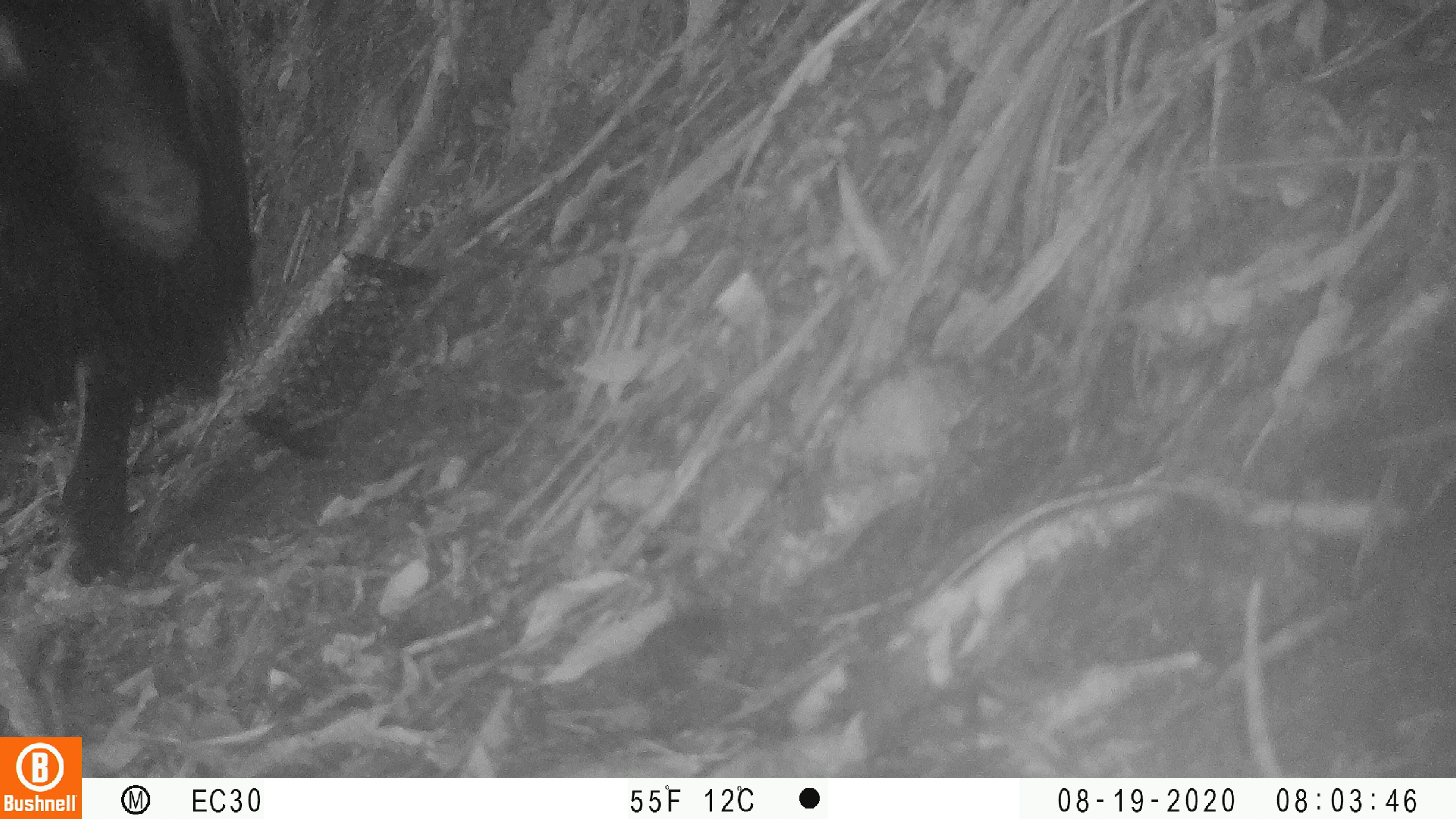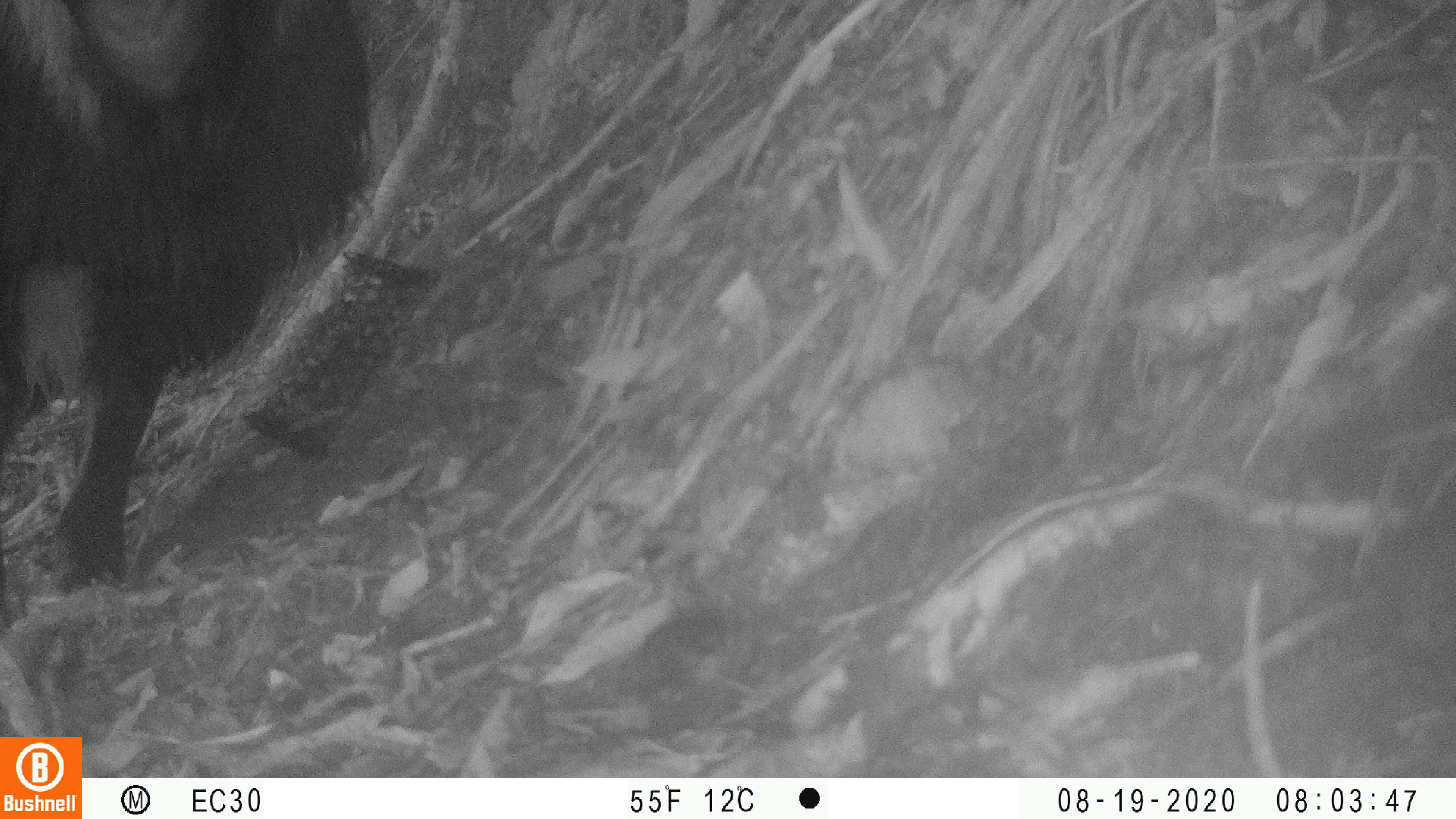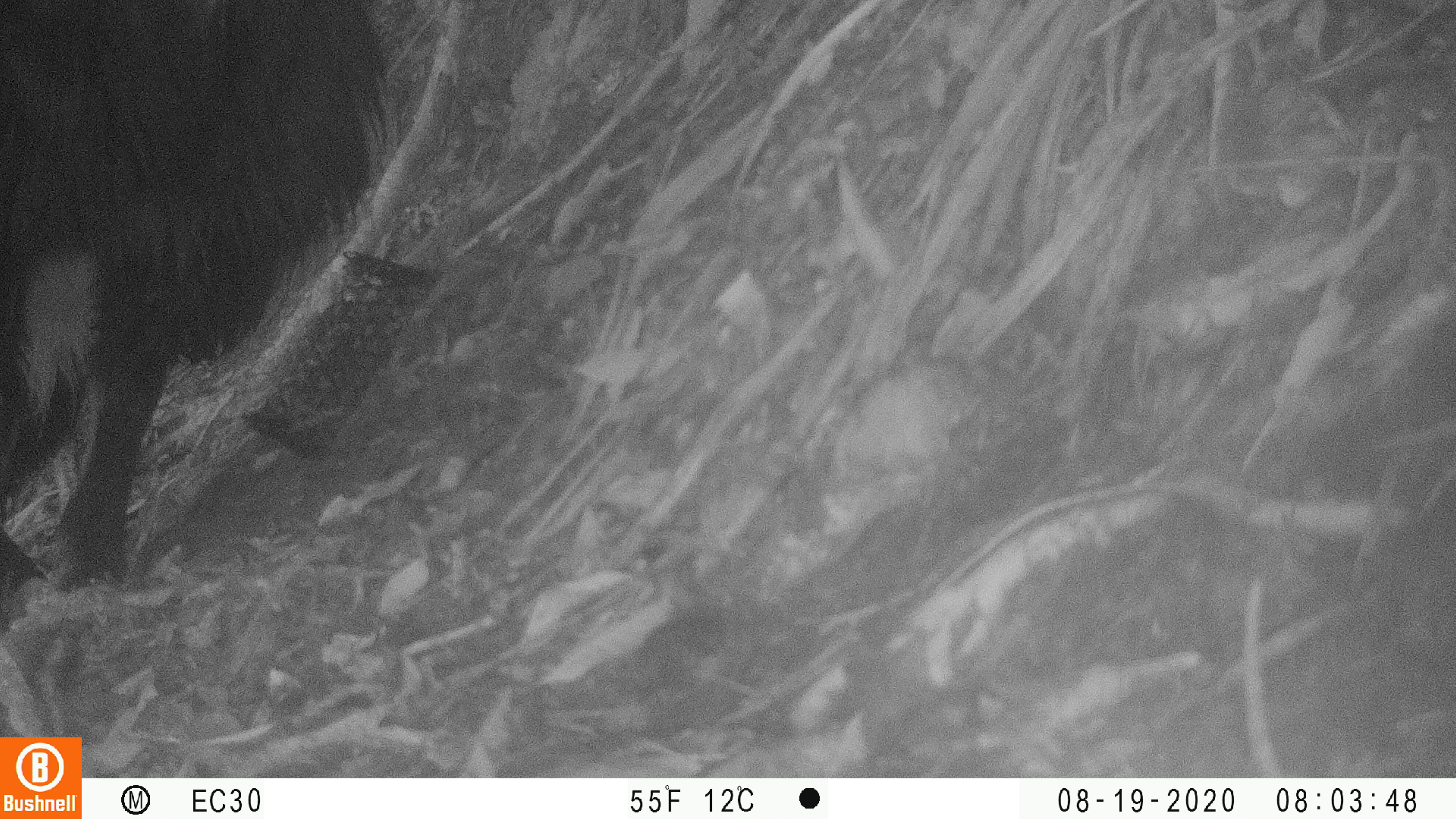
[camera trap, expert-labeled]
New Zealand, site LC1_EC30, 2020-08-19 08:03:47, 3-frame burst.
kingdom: Animalia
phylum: Chordata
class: Mammalia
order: Artiodactyla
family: Bovidae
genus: Capra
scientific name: Capra hircus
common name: goat